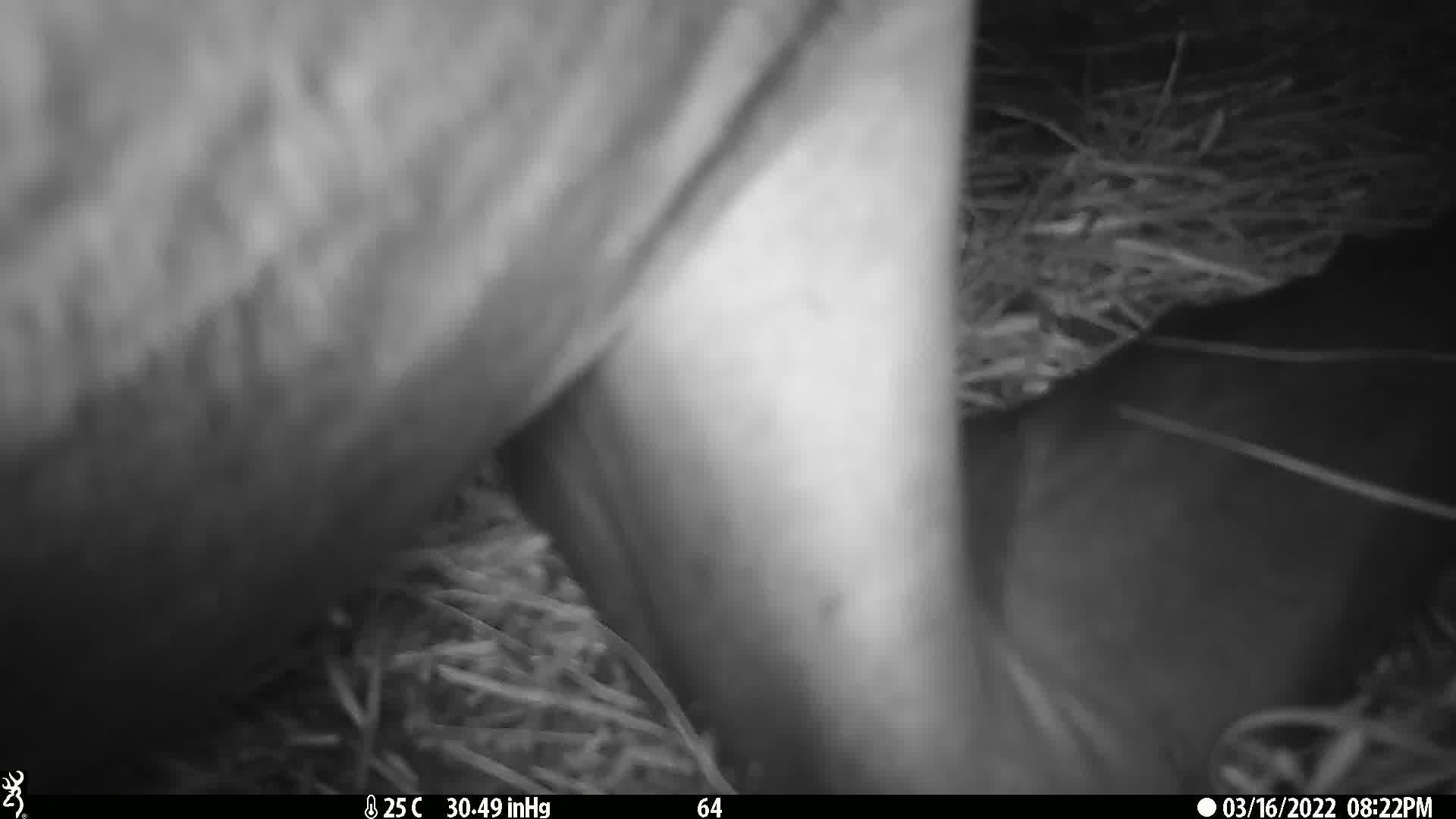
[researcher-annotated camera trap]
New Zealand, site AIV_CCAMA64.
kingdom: Animalia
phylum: Chordata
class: Mammalia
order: Carnivora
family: Otariidae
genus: Phocarctos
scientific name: Phocarctos hookeri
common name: new zealand sea lion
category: sealion